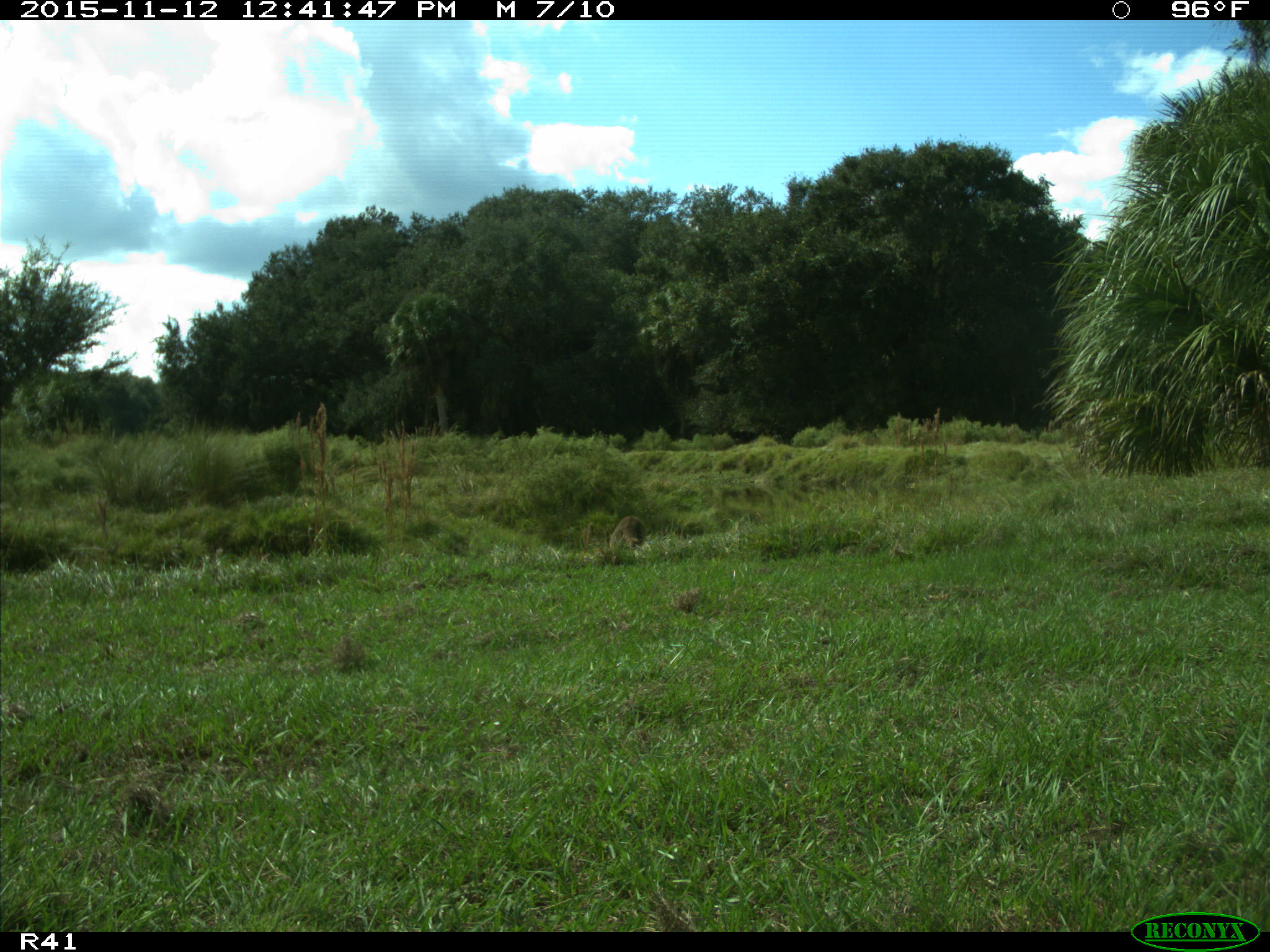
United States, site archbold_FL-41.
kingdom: Animalia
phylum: Chordata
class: Mammalia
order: Carnivora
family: Procyonidae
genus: Procyon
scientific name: Procyon lotor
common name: common raccoon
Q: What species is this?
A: Procyon lotor (common raccoon).